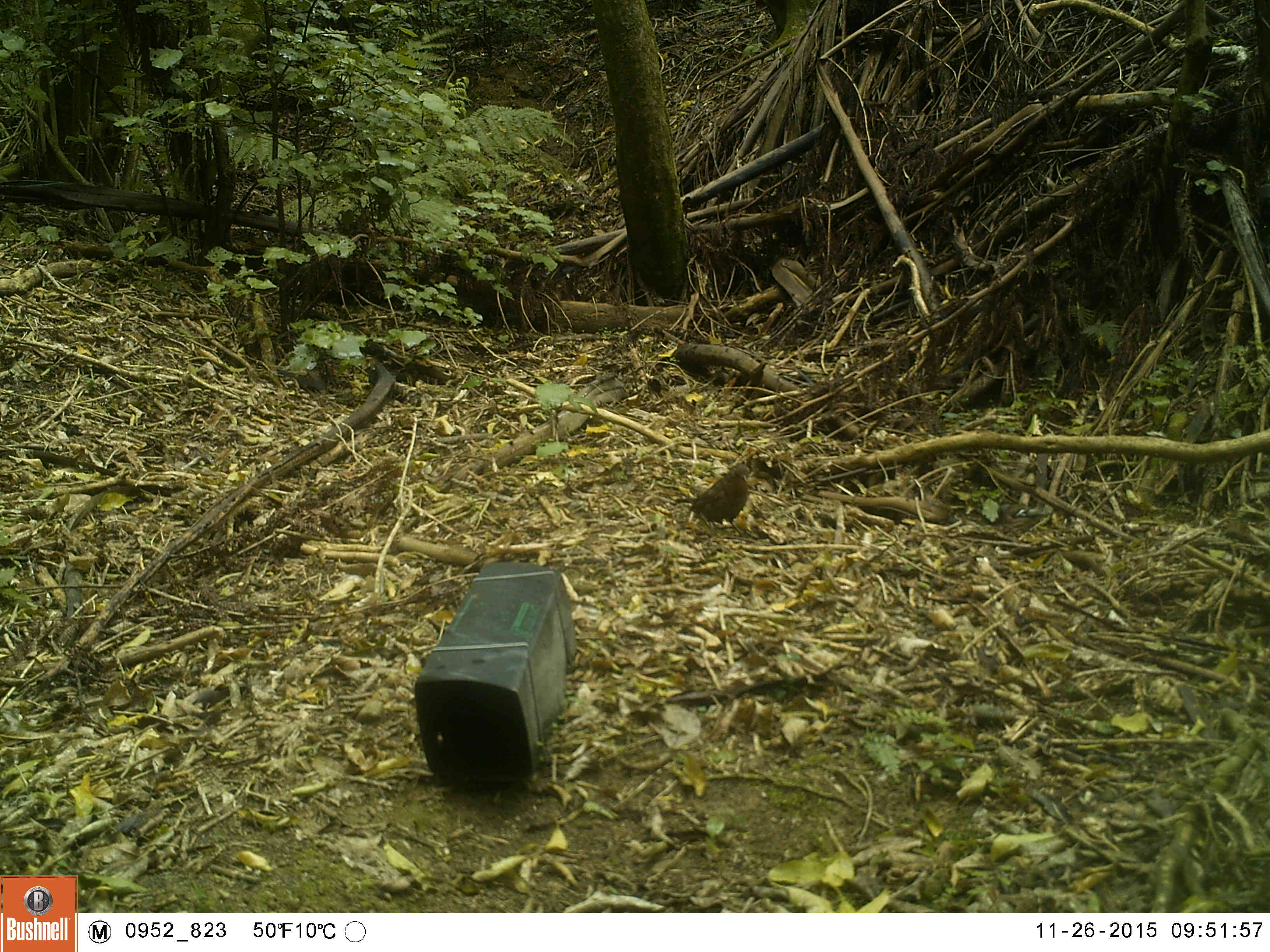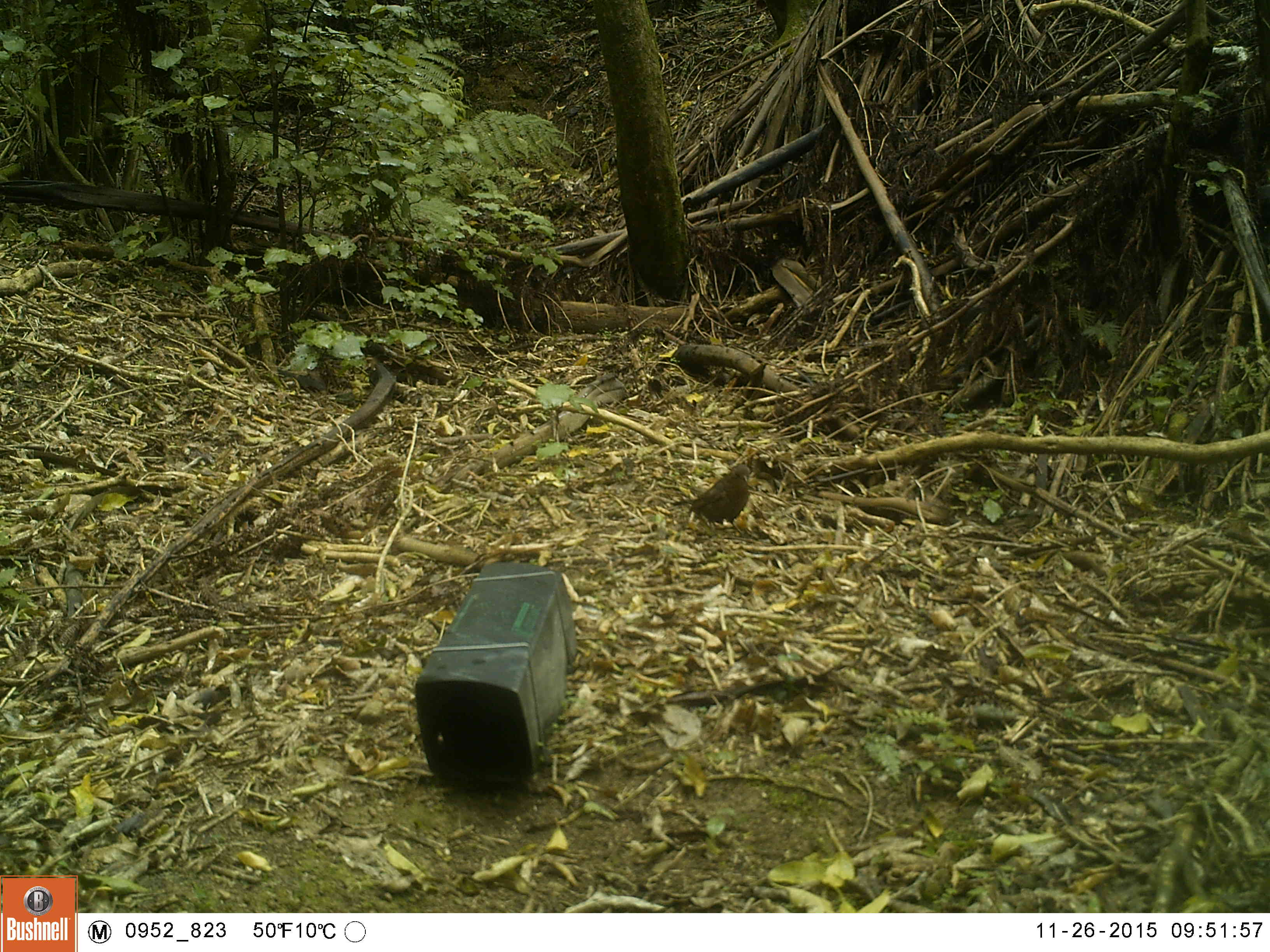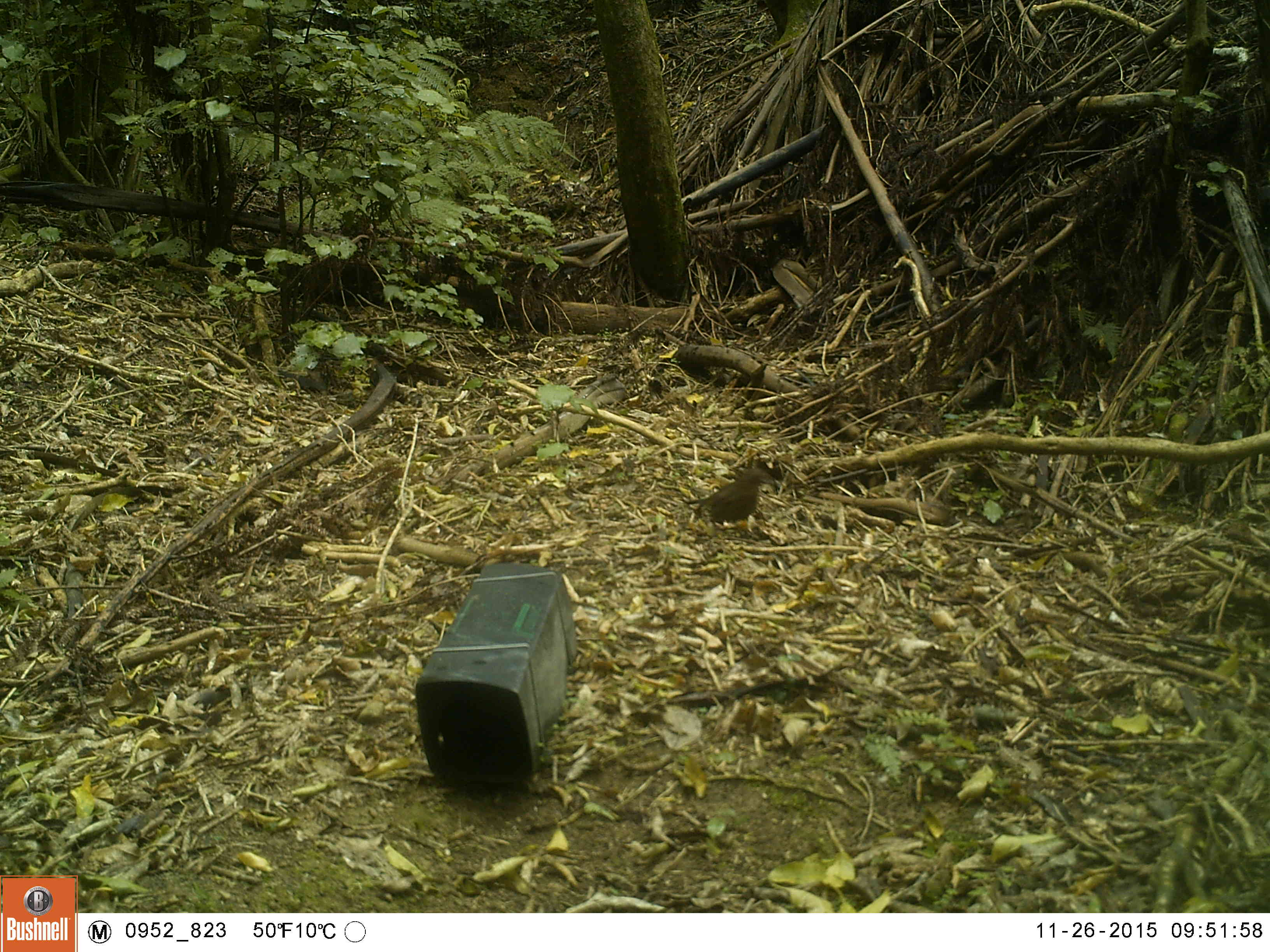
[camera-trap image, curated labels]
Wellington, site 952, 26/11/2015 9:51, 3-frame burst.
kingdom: Animalia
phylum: Chordata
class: Aves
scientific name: Aves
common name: bird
Bird (Aves).